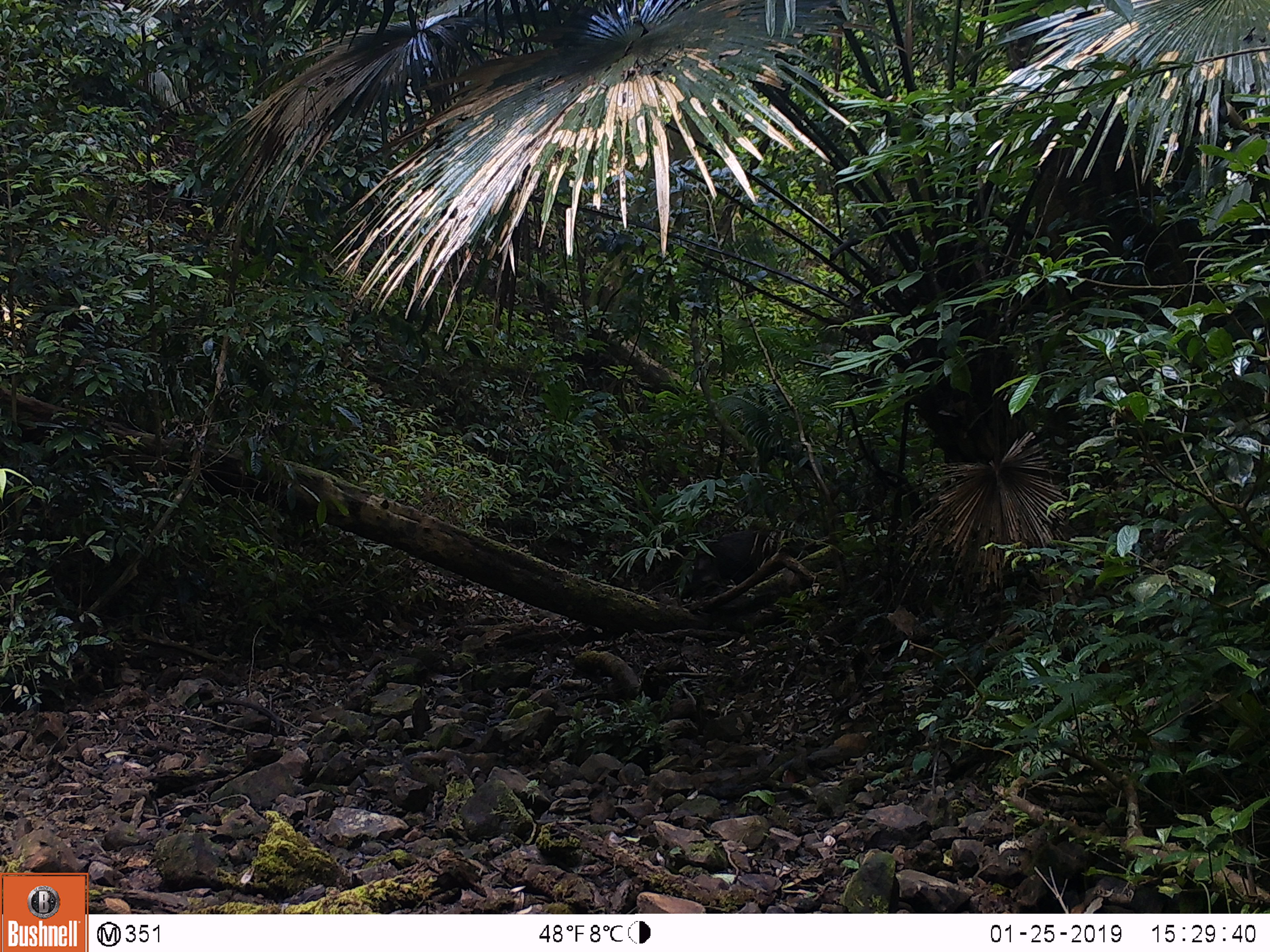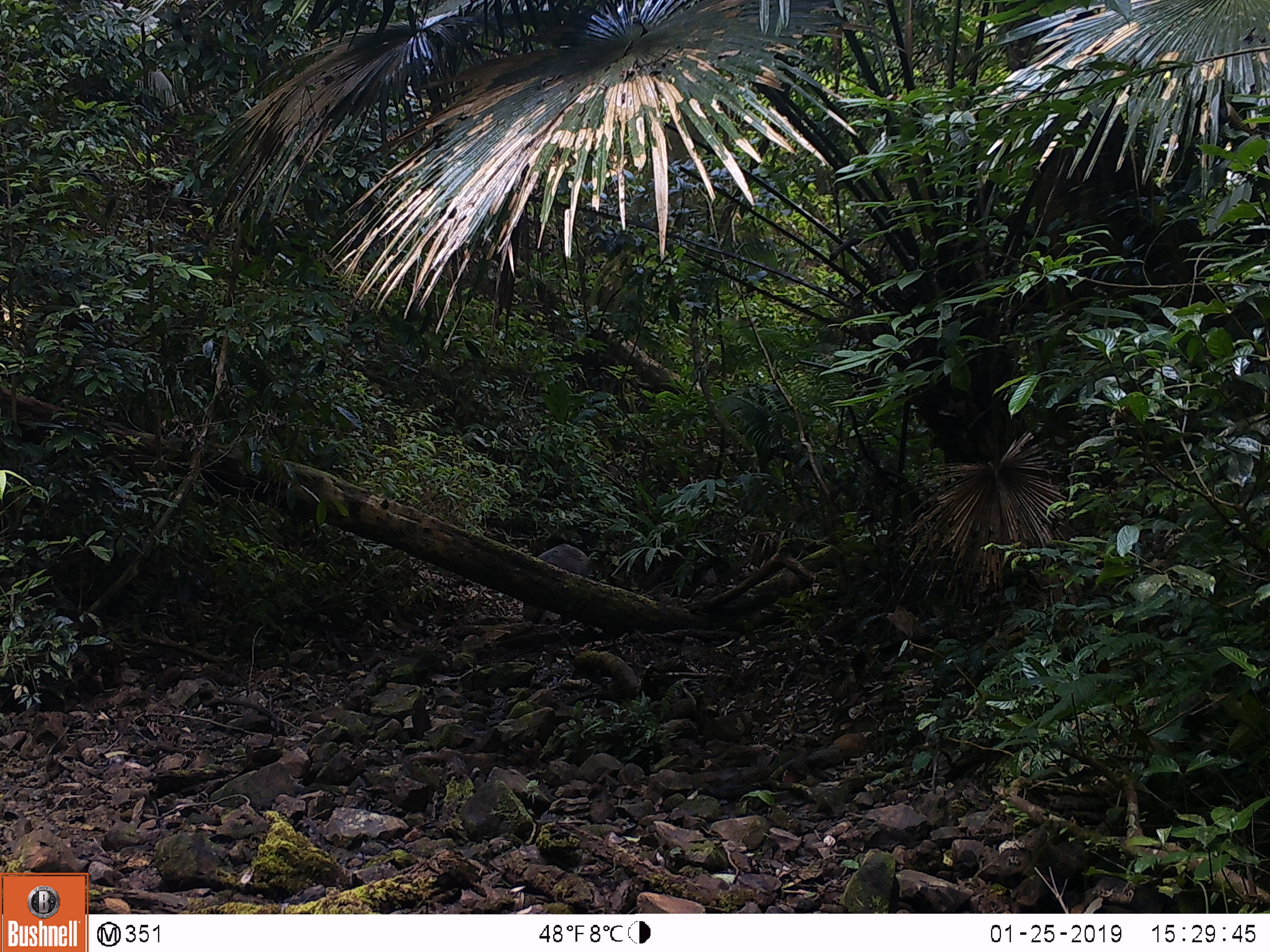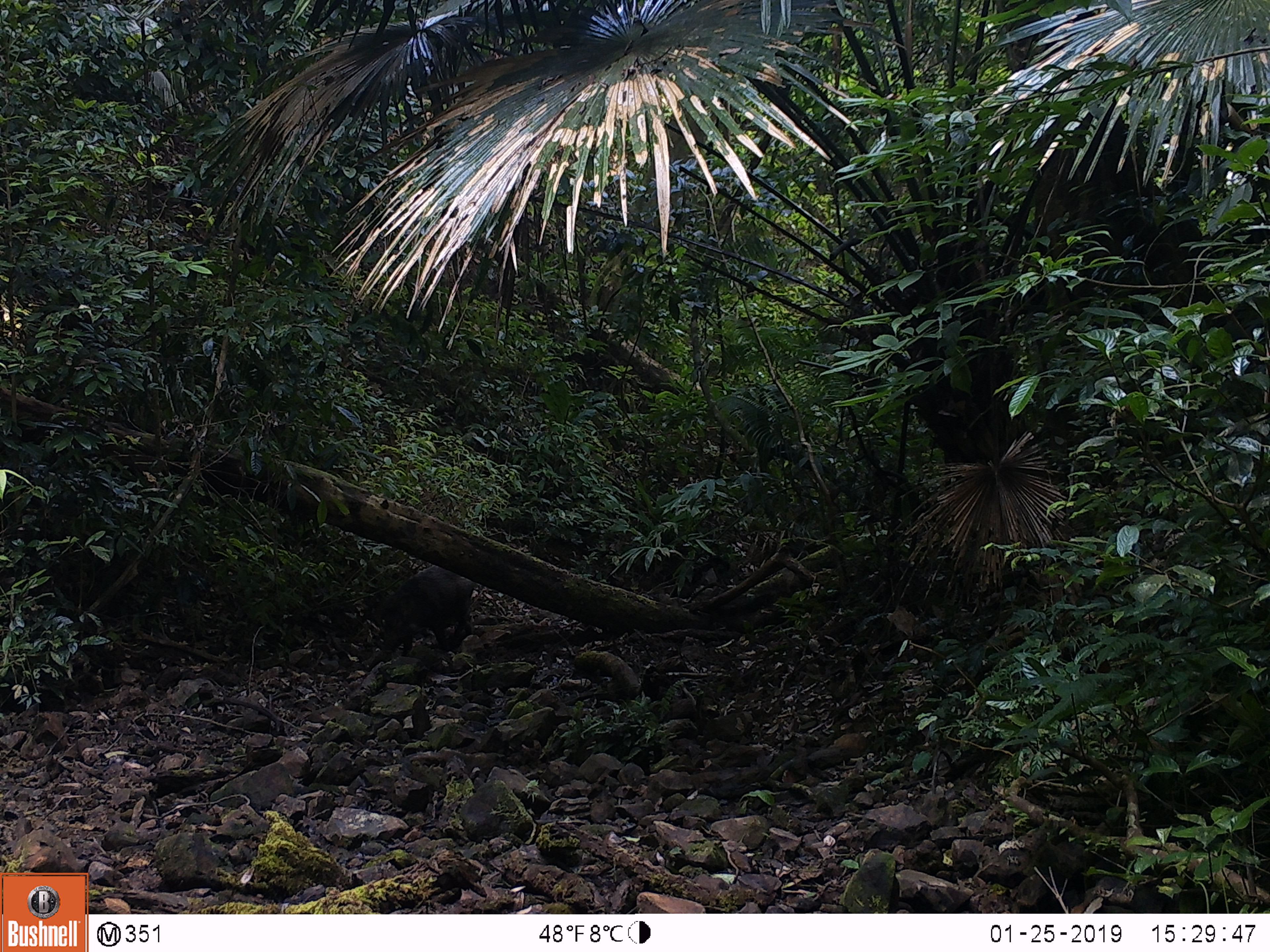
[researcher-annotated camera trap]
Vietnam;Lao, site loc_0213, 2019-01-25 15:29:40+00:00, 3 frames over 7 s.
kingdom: Animalia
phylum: Chordata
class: Mammalia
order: Artiodactyla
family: Suidae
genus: Sus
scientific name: Sus scrofa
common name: eurasian wild pig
Eurasian wild pig (Sus scrofa). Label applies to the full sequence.